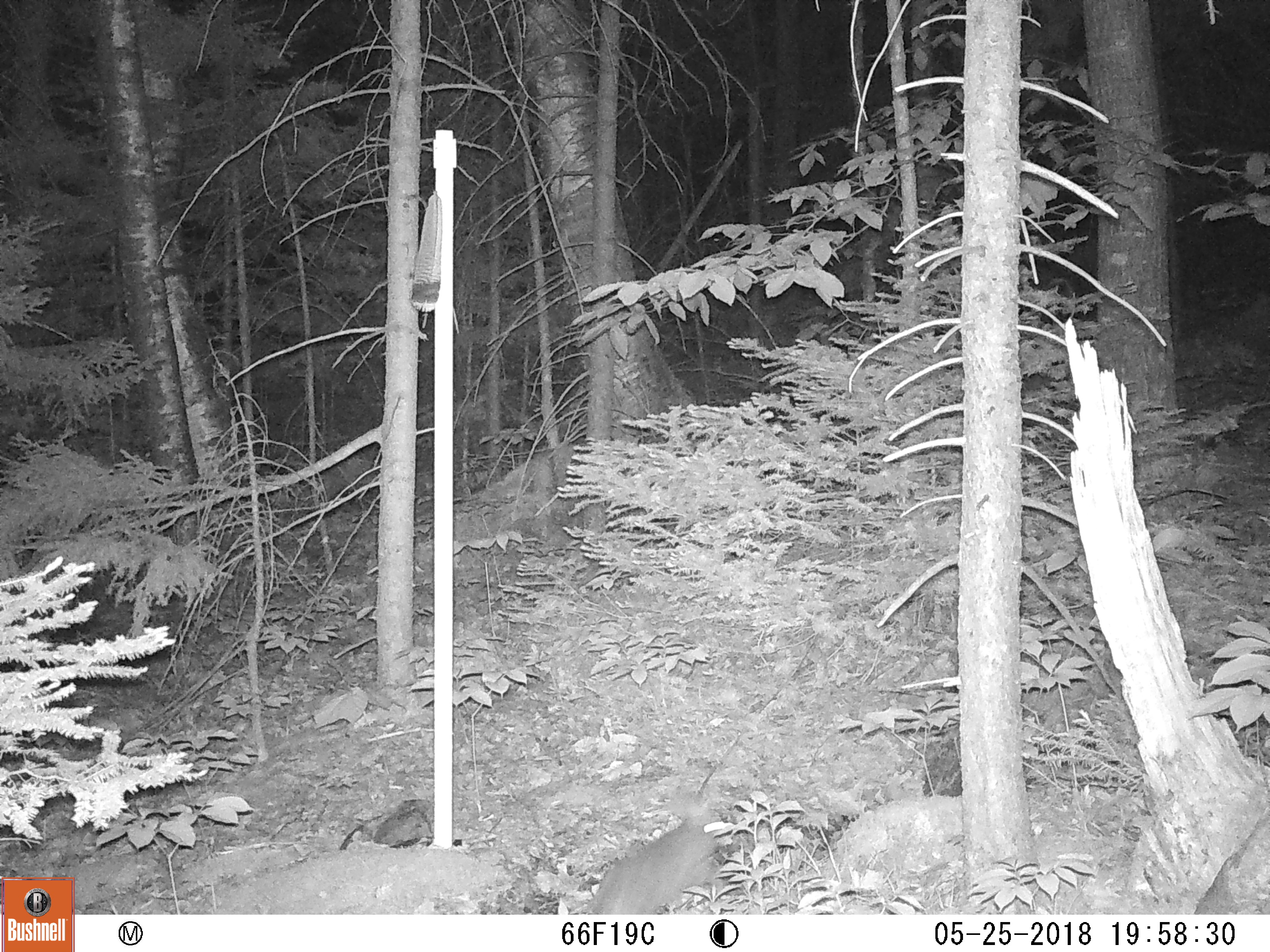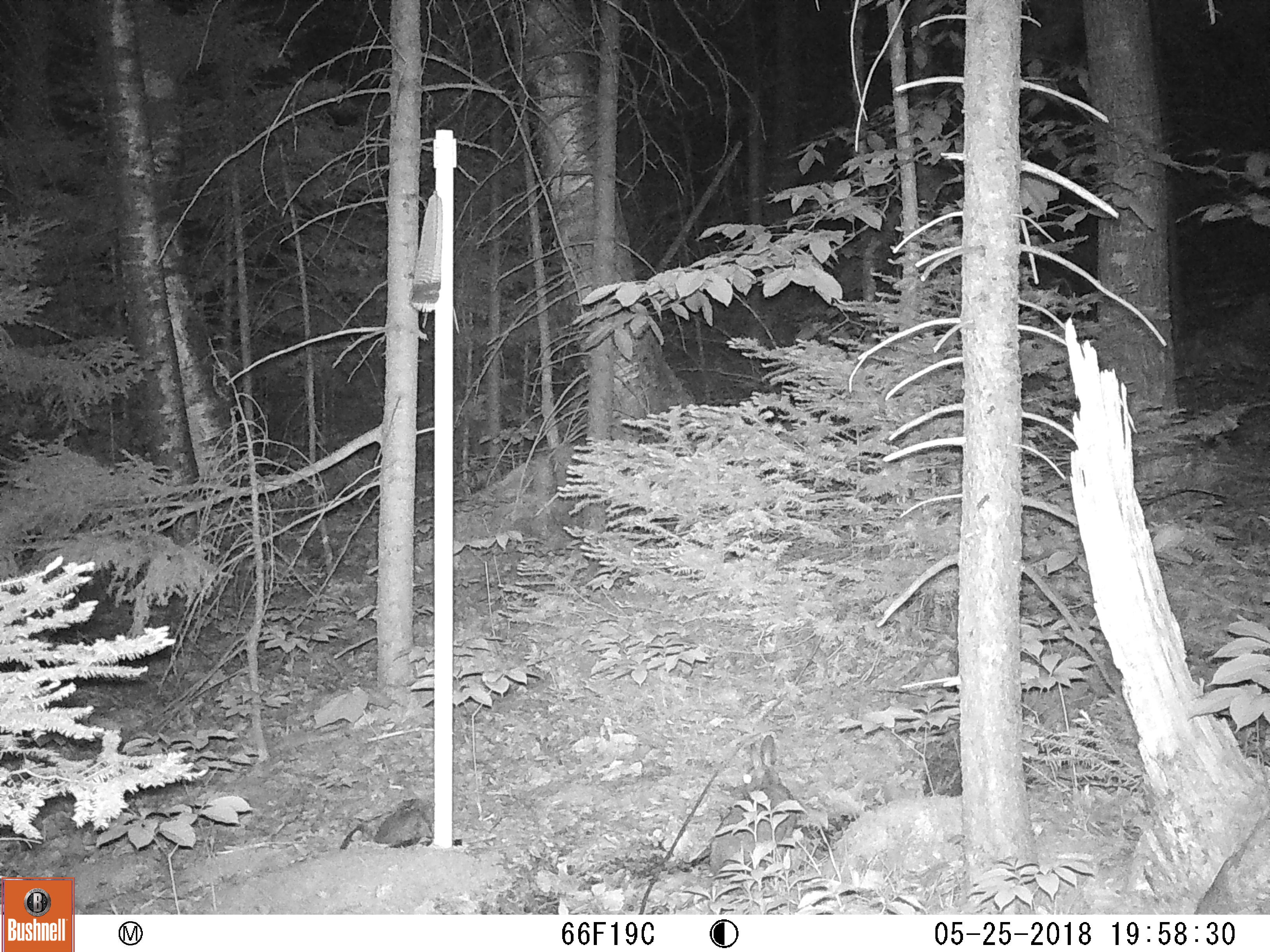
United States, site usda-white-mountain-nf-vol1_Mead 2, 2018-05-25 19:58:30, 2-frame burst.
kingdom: Animalia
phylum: Chordata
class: Mammalia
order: Lagomorpha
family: Leporidae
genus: Lepus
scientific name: Lepus americanus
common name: snowshoe hare